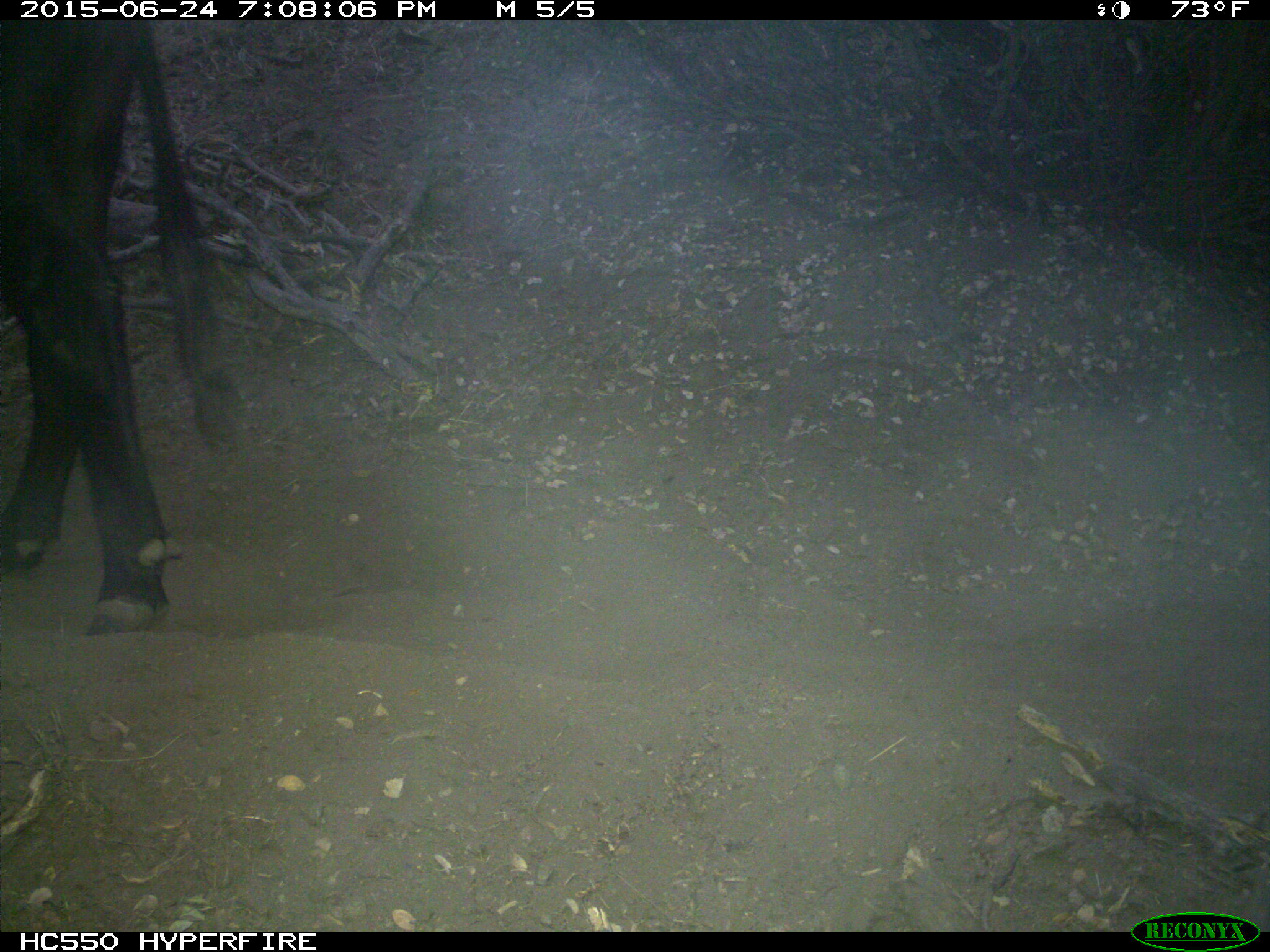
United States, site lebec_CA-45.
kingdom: Animalia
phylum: Chordata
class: Mammalia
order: Artiodactyla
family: Bovidae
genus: Bos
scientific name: Bos taurus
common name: domestic cow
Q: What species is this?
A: Bos taurus (domestic cow).